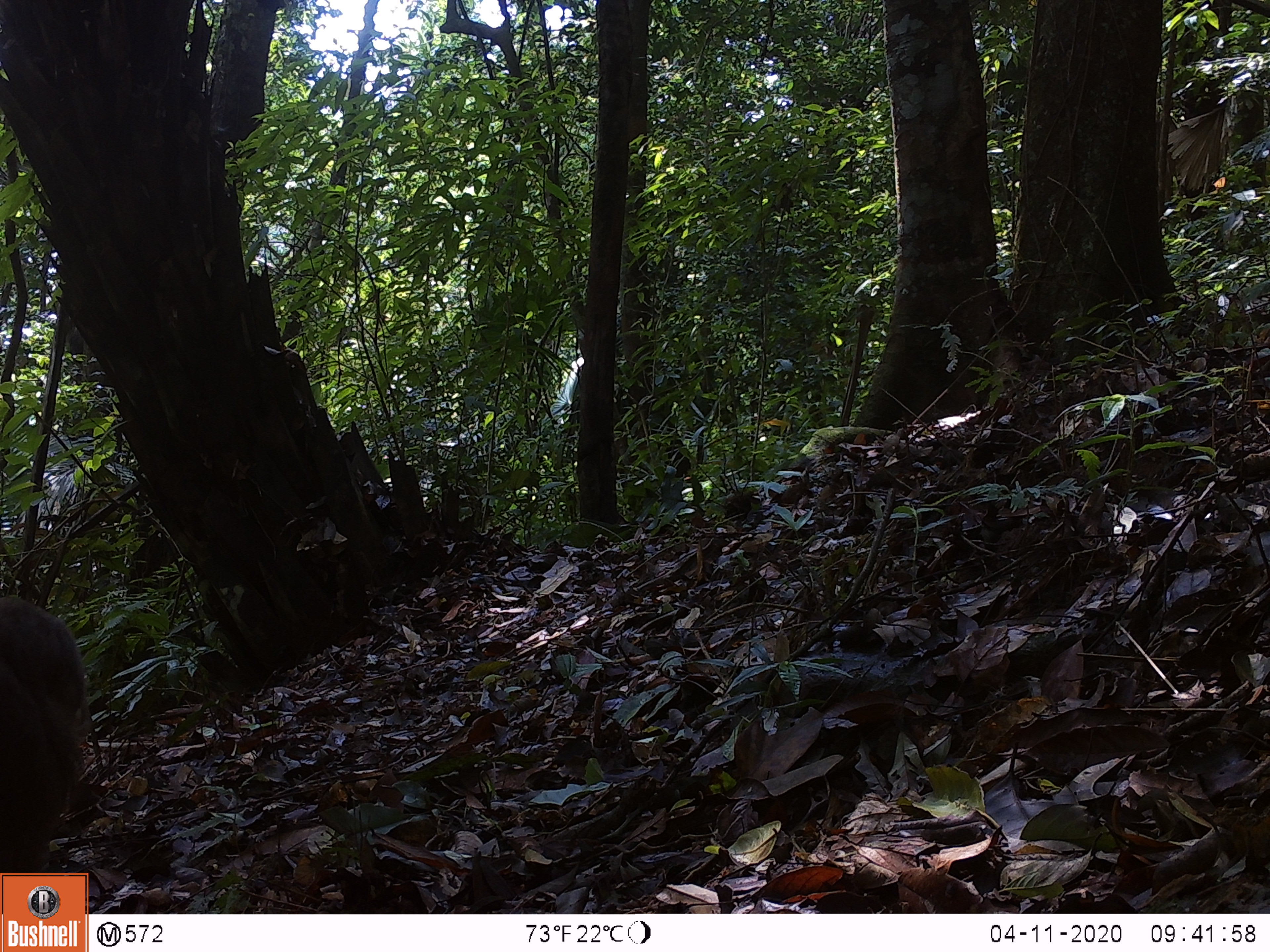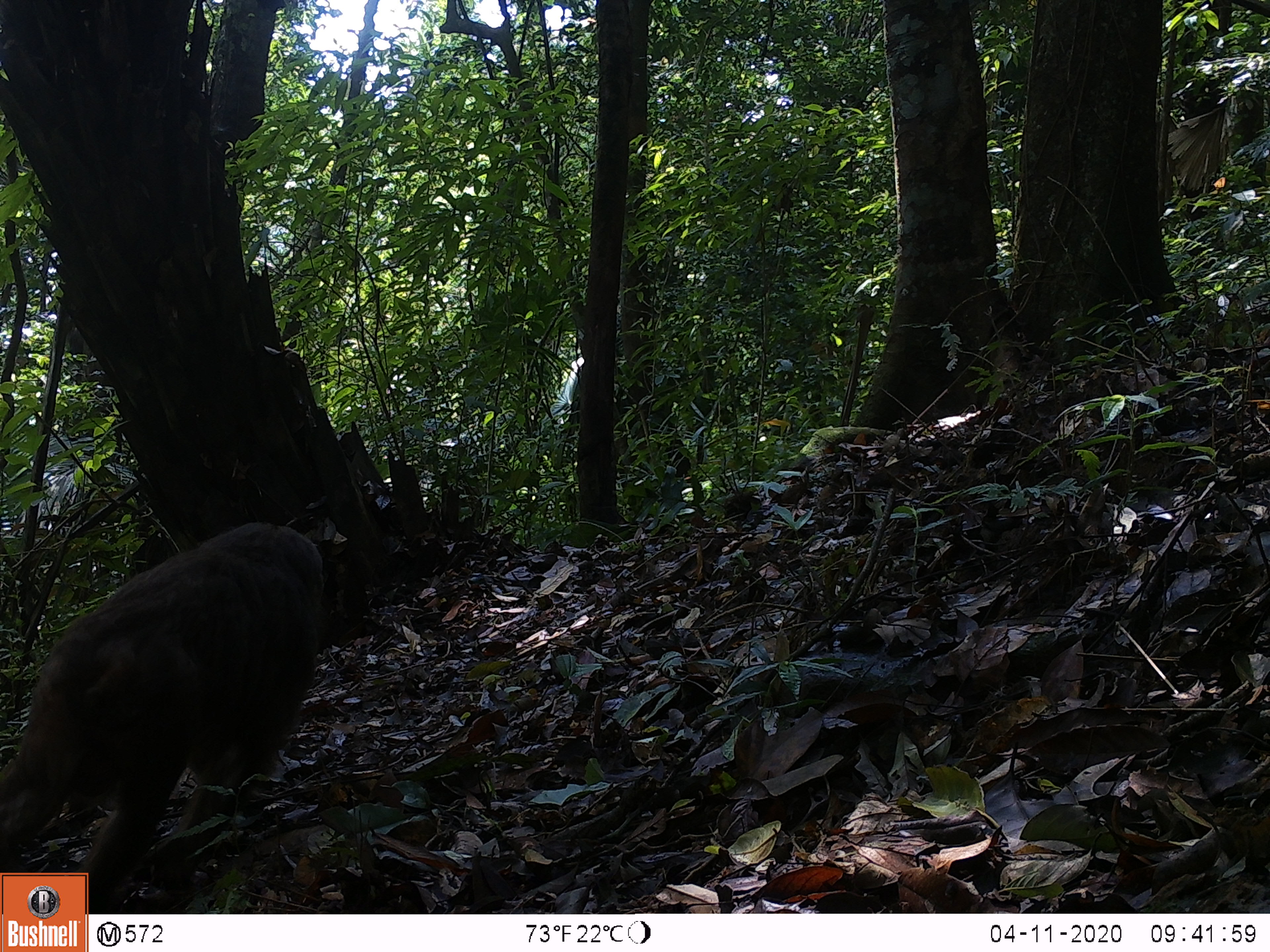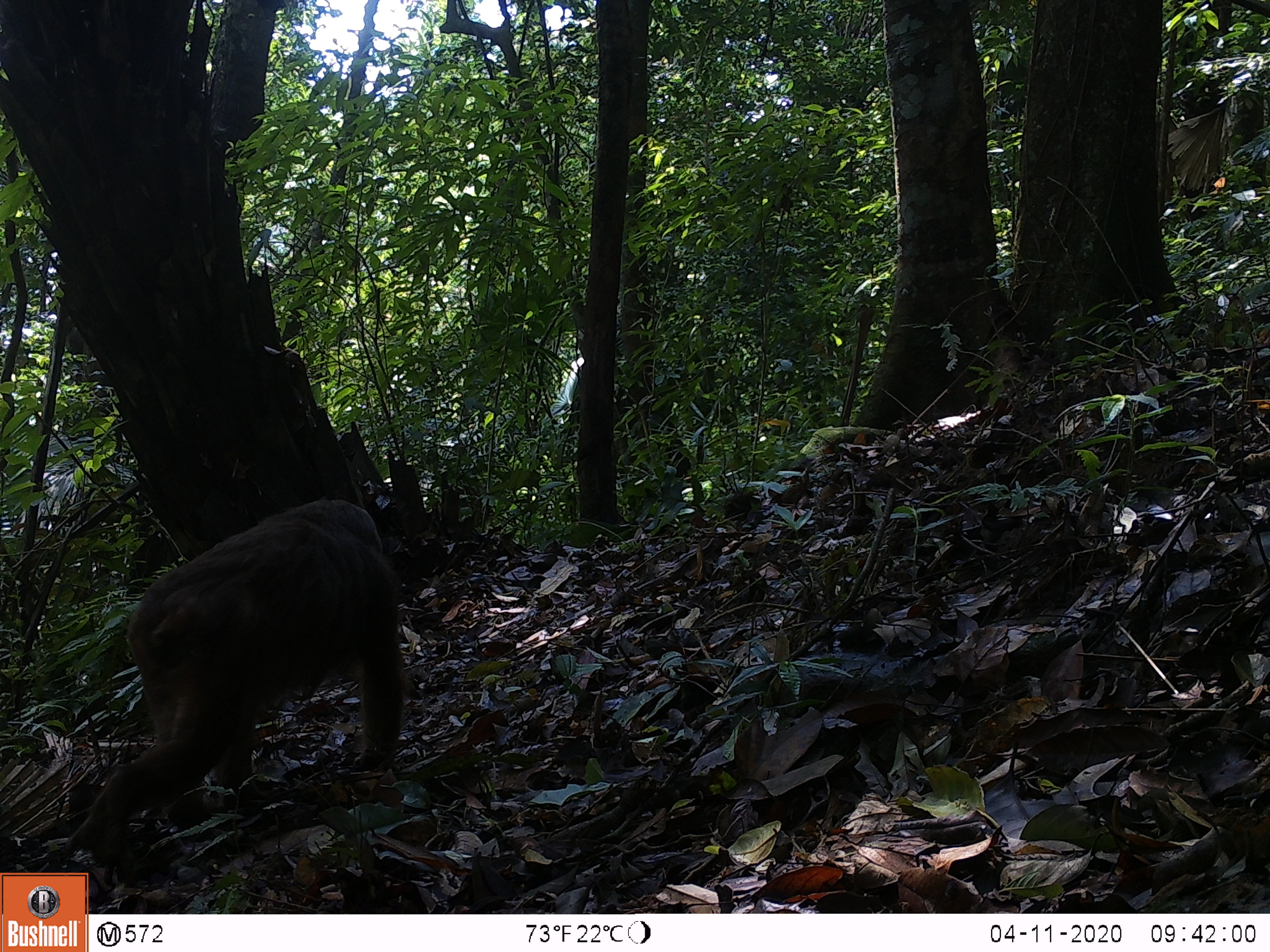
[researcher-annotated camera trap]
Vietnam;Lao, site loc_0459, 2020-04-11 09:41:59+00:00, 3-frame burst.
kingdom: Animalia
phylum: Chordata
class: Mammalia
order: Primates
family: Cercopithecidae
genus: Macaca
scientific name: Macaca arctoides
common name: stump-tailed macaque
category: stump tailed macaque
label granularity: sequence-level